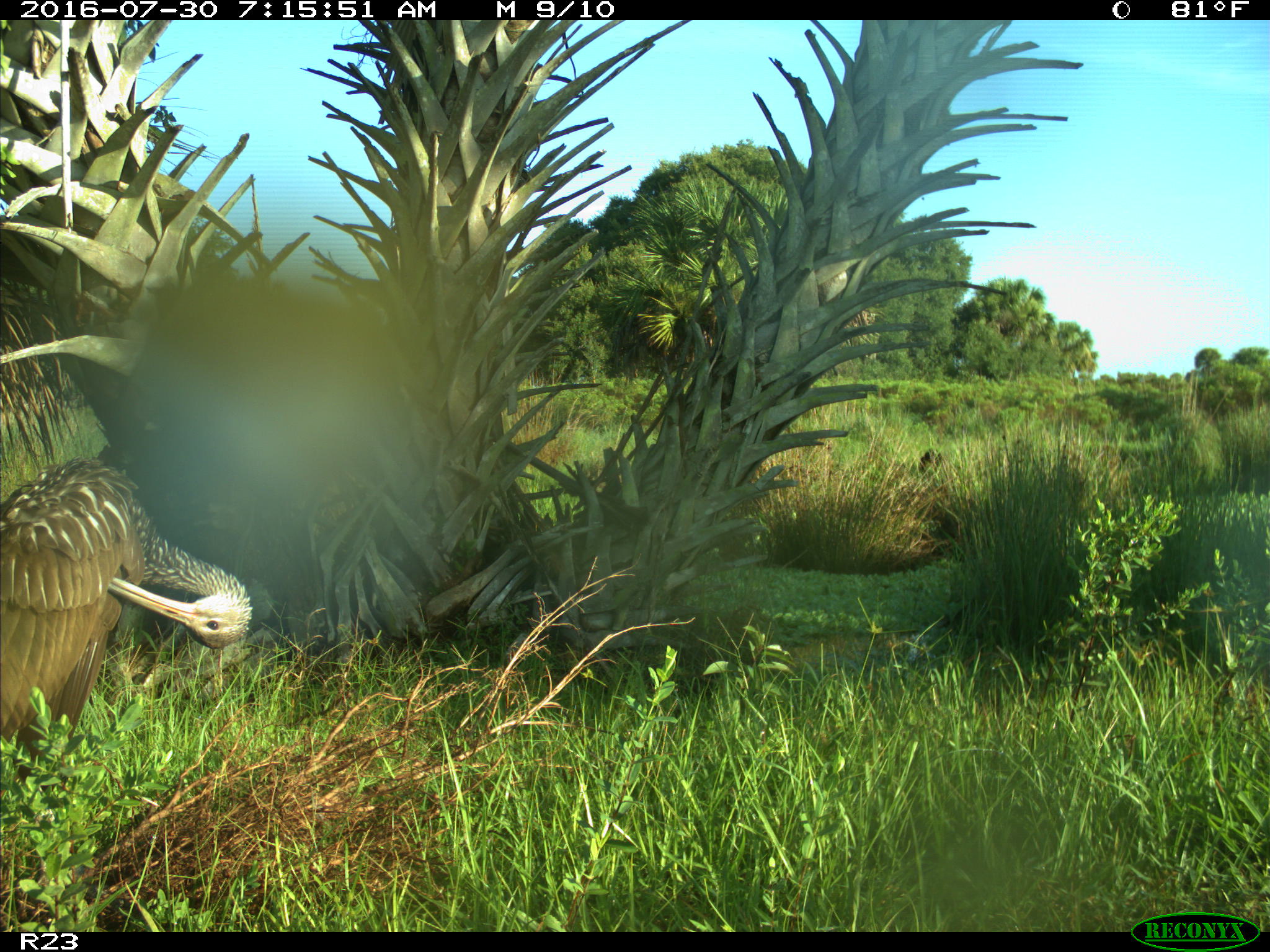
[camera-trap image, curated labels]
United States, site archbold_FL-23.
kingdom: Animalia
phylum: Chordata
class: Aves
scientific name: Aves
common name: birds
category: unidentified bird